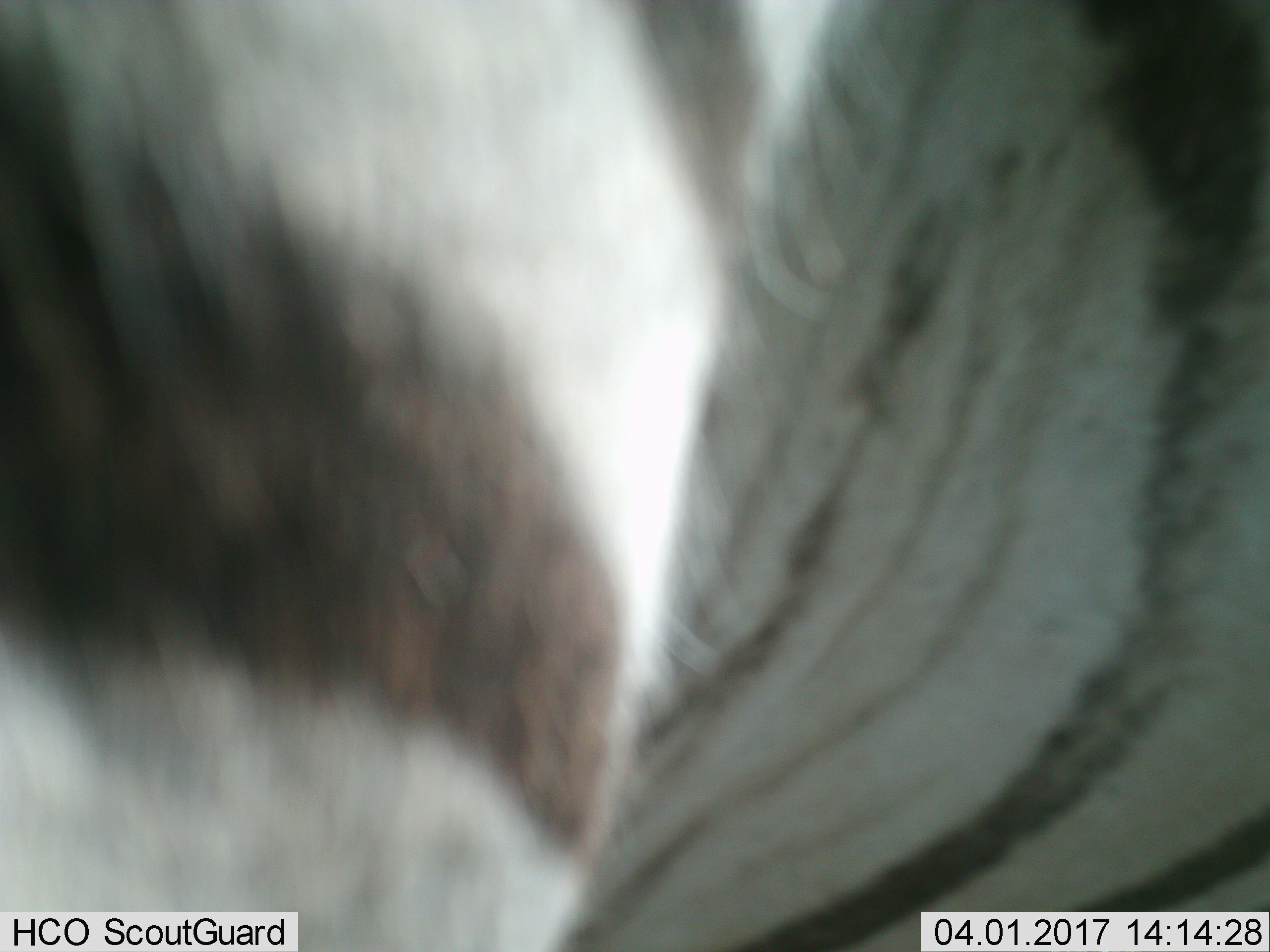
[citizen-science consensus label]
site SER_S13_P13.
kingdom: Animalia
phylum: Chordata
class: Mammalia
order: Perissodactyla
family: Equidae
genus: Equus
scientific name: Equus quagga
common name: plains zebra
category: zebraplains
Zebraplains (plains zebra) (Equus quagga), count 1. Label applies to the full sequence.